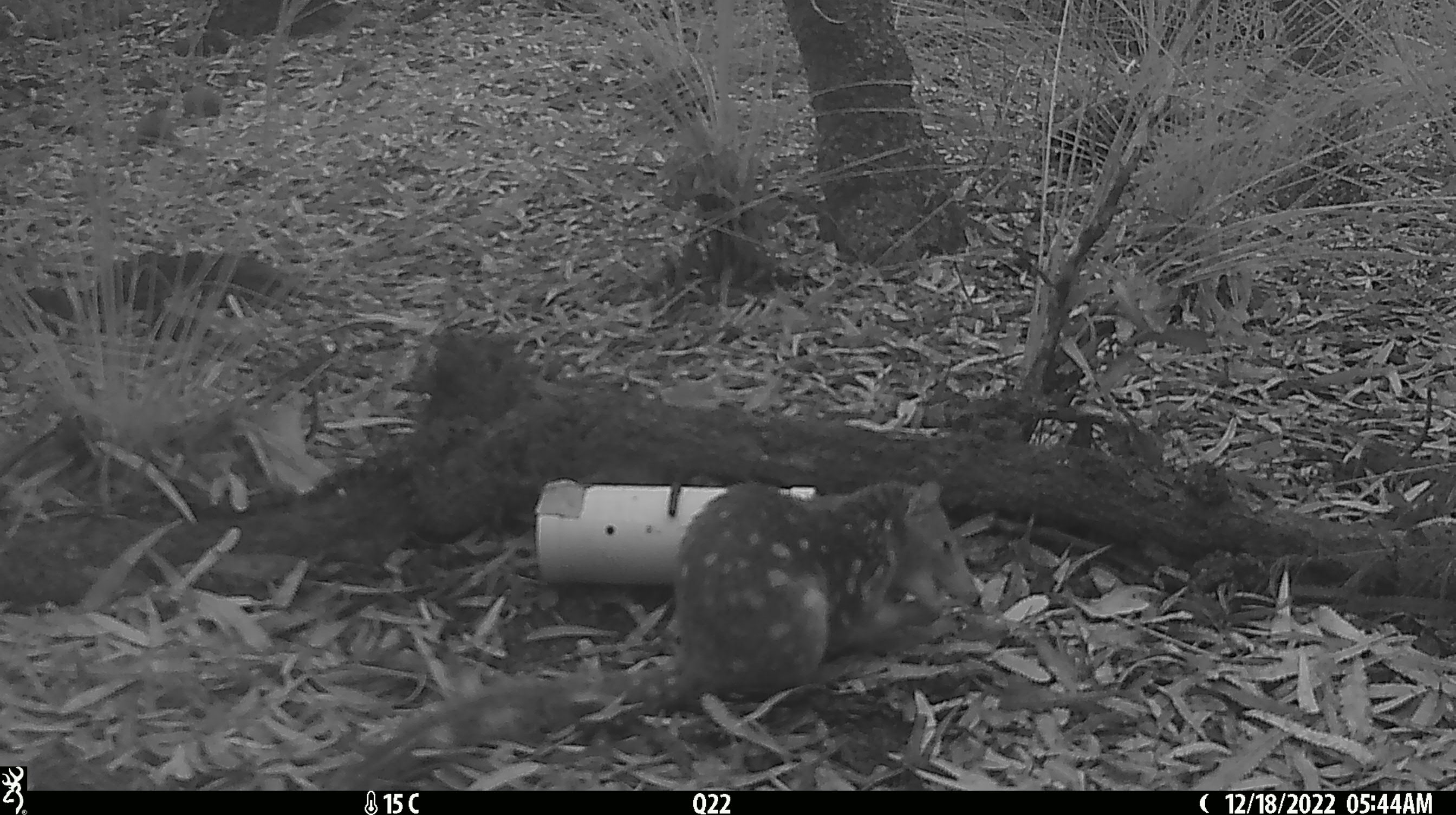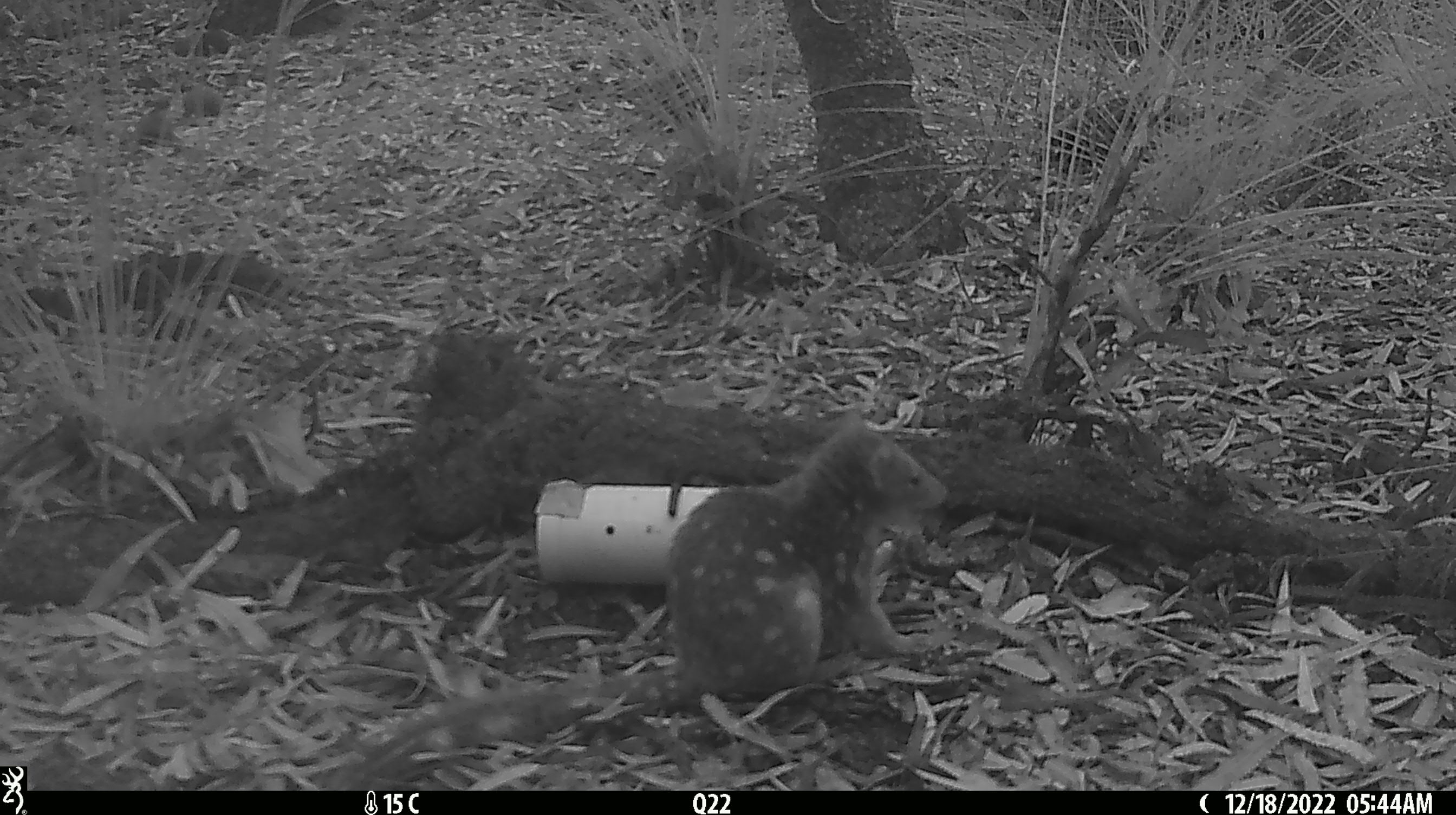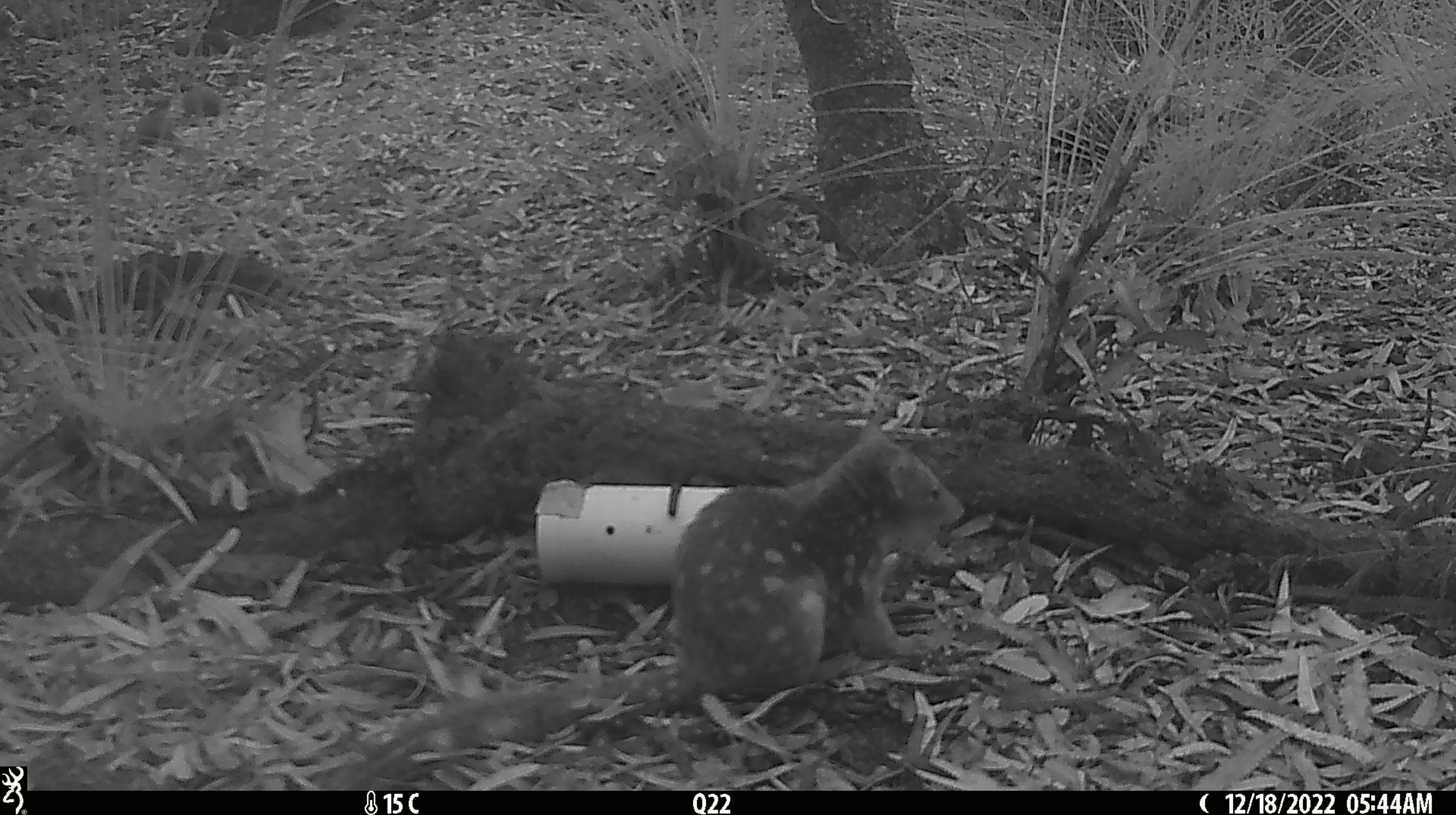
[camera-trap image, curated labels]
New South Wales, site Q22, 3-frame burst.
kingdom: Animalia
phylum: Chordata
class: Mammalia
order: Dasyuromorphia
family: Dasyuridae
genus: Dasyurus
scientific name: Dasyurus maculatus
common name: spotted-tailed quoll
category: quoll